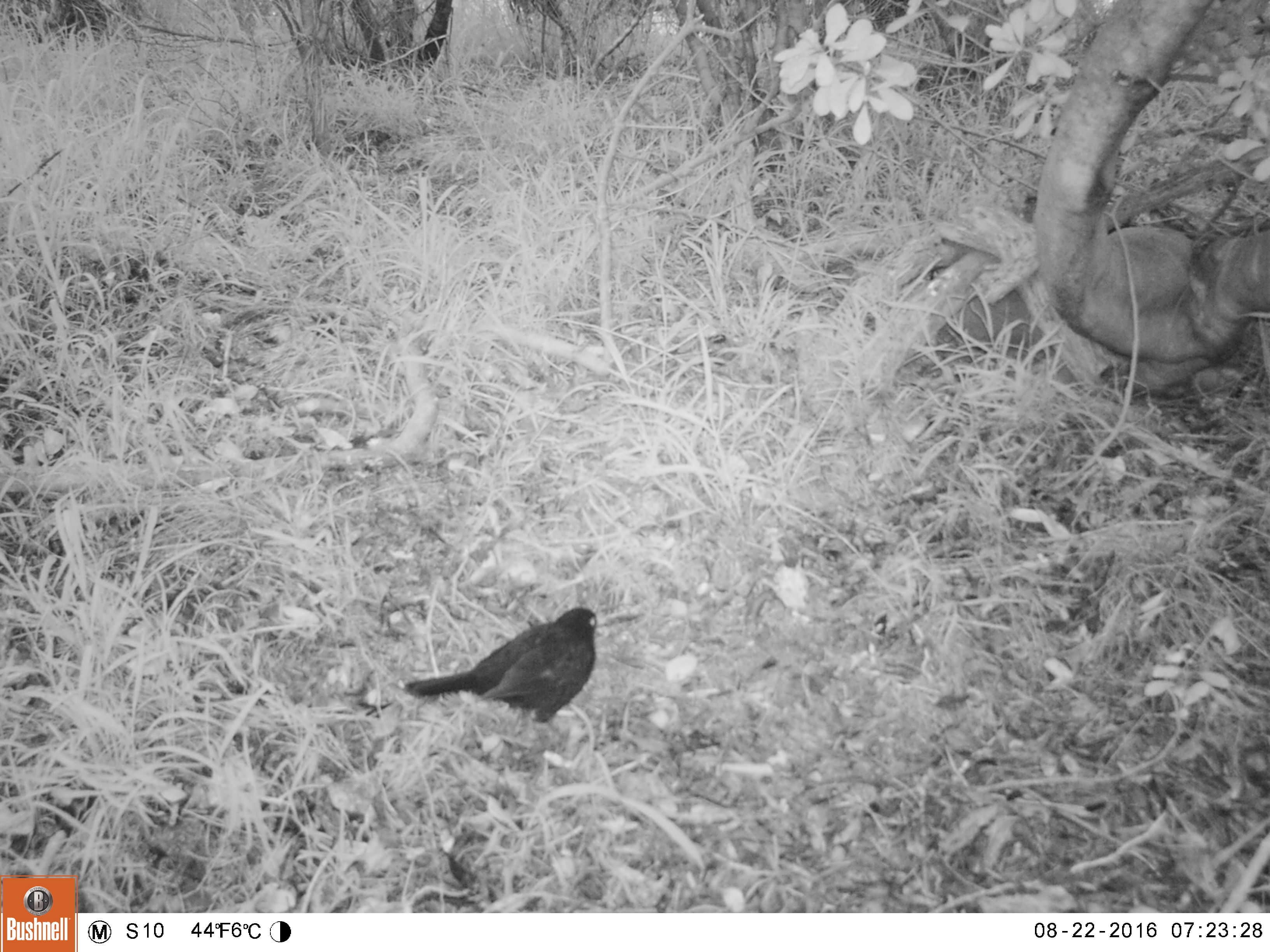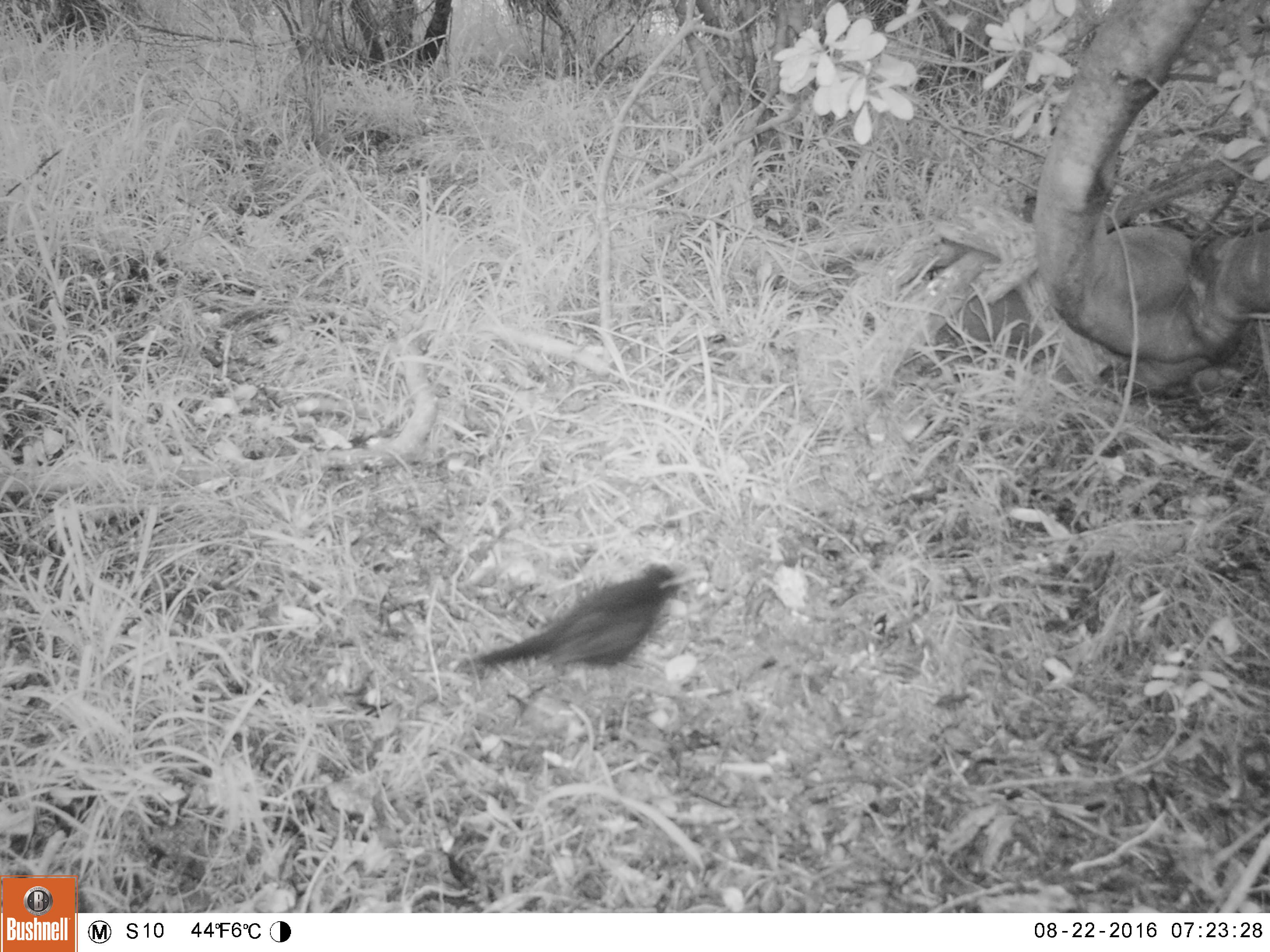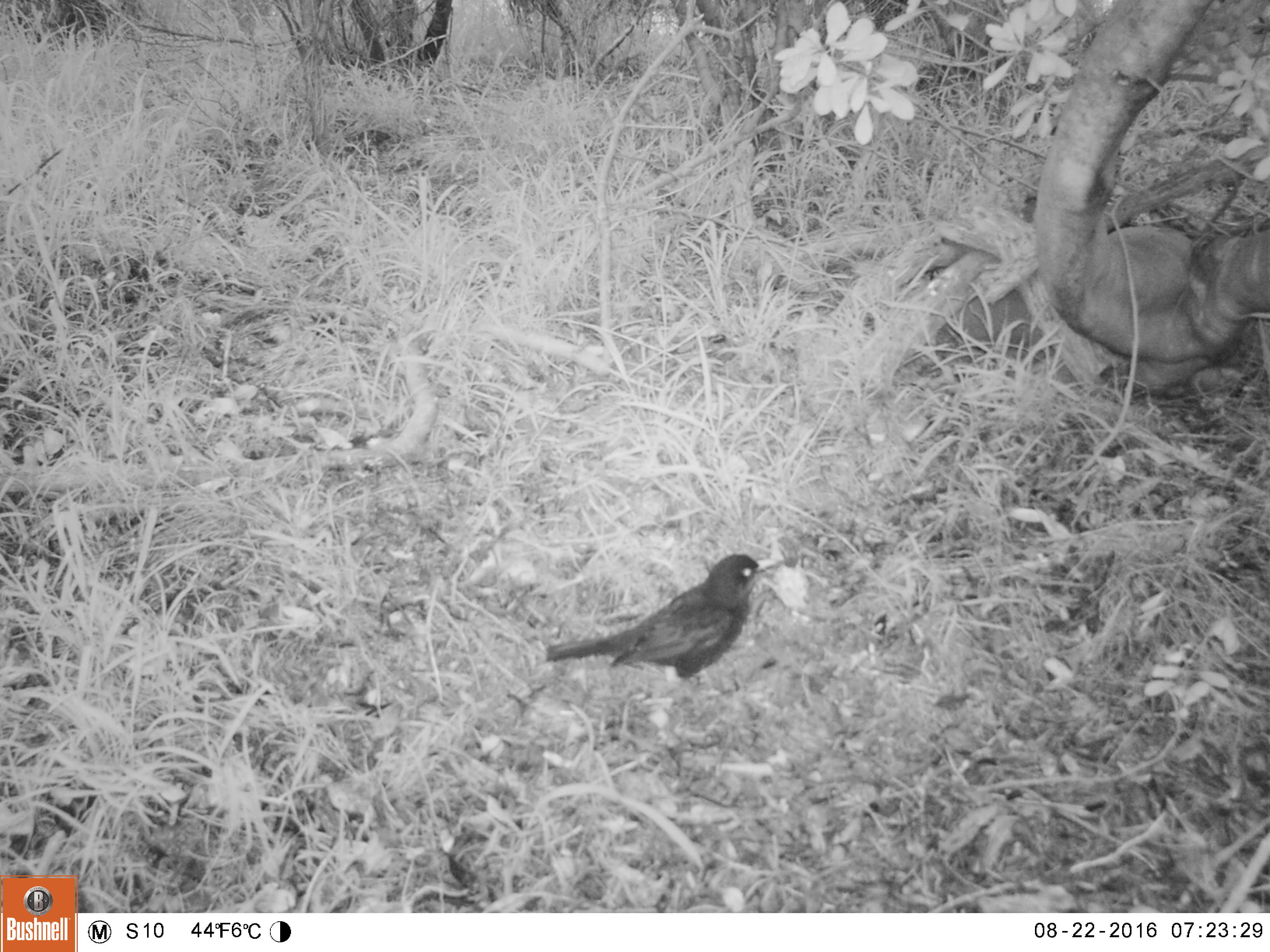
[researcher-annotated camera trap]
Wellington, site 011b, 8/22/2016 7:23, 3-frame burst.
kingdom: Animalia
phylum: Chordata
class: Aves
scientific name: Aves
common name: bird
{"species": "bird (Aves)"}